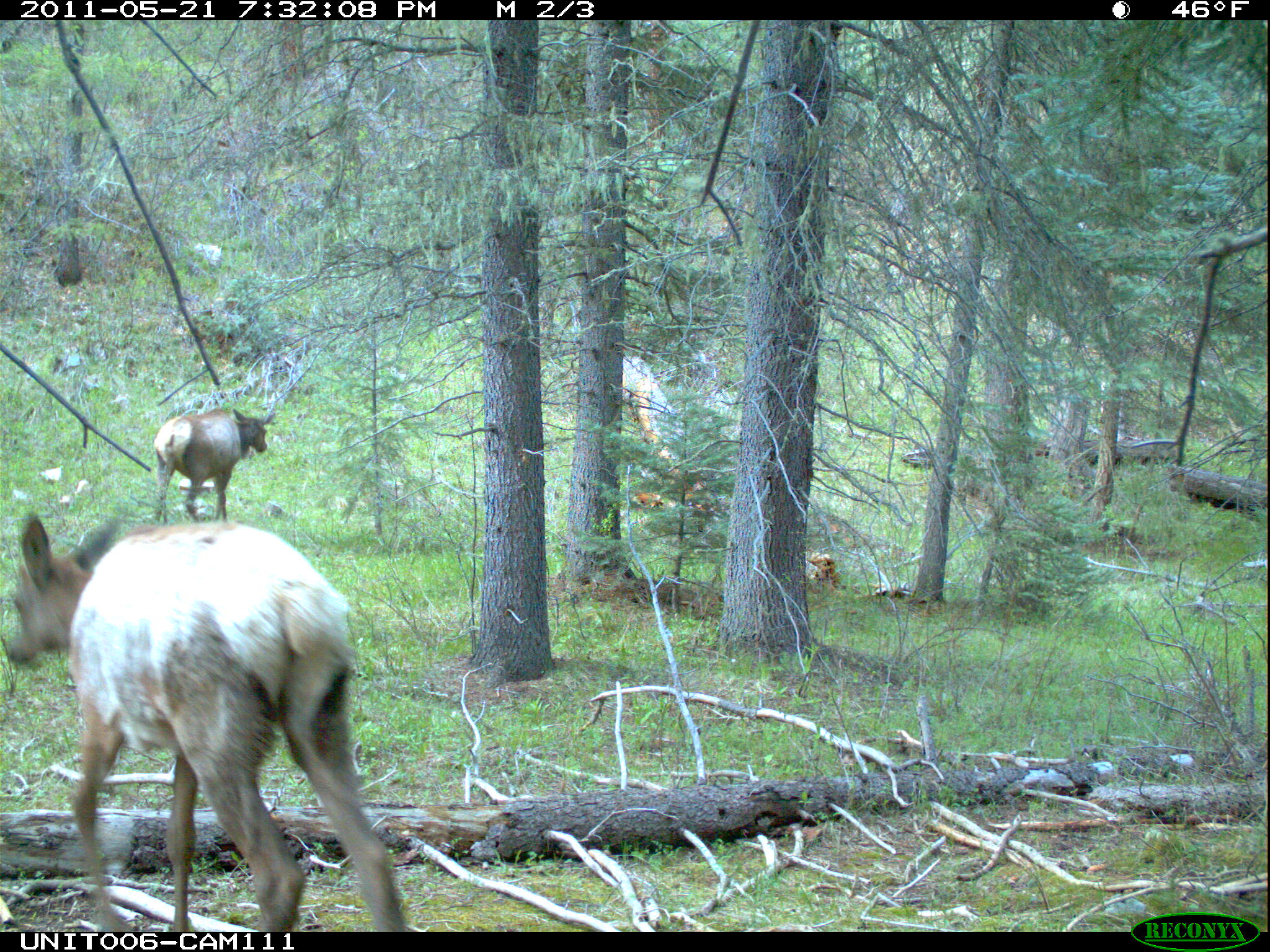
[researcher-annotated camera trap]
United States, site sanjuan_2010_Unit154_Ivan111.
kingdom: Animalia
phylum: Chordata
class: Mammalia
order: Artiodactyla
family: Cervidae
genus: Cervus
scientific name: Cervus elaphus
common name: red deer